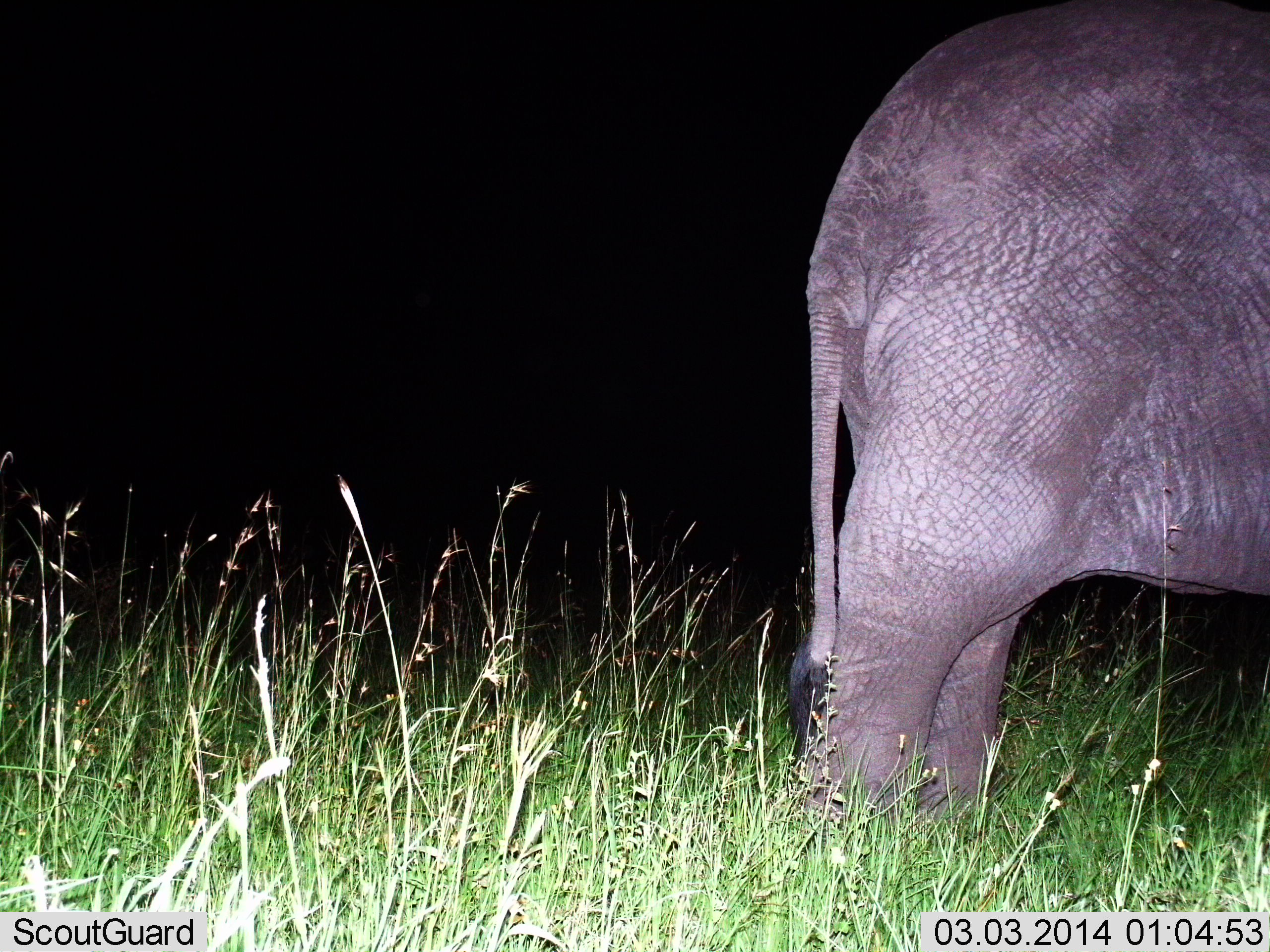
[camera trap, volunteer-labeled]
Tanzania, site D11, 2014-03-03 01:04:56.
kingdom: Animalia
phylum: Chordata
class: Mammalia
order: Proboscidea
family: Elephantidae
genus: Loxodonta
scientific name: Loxodonta africana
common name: african bush elephant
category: elephant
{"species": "elephant (african bush elephant) (Loxodonta africana)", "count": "1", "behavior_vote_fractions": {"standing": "90%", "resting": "2%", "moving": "10%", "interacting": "0%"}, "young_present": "0%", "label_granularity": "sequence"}